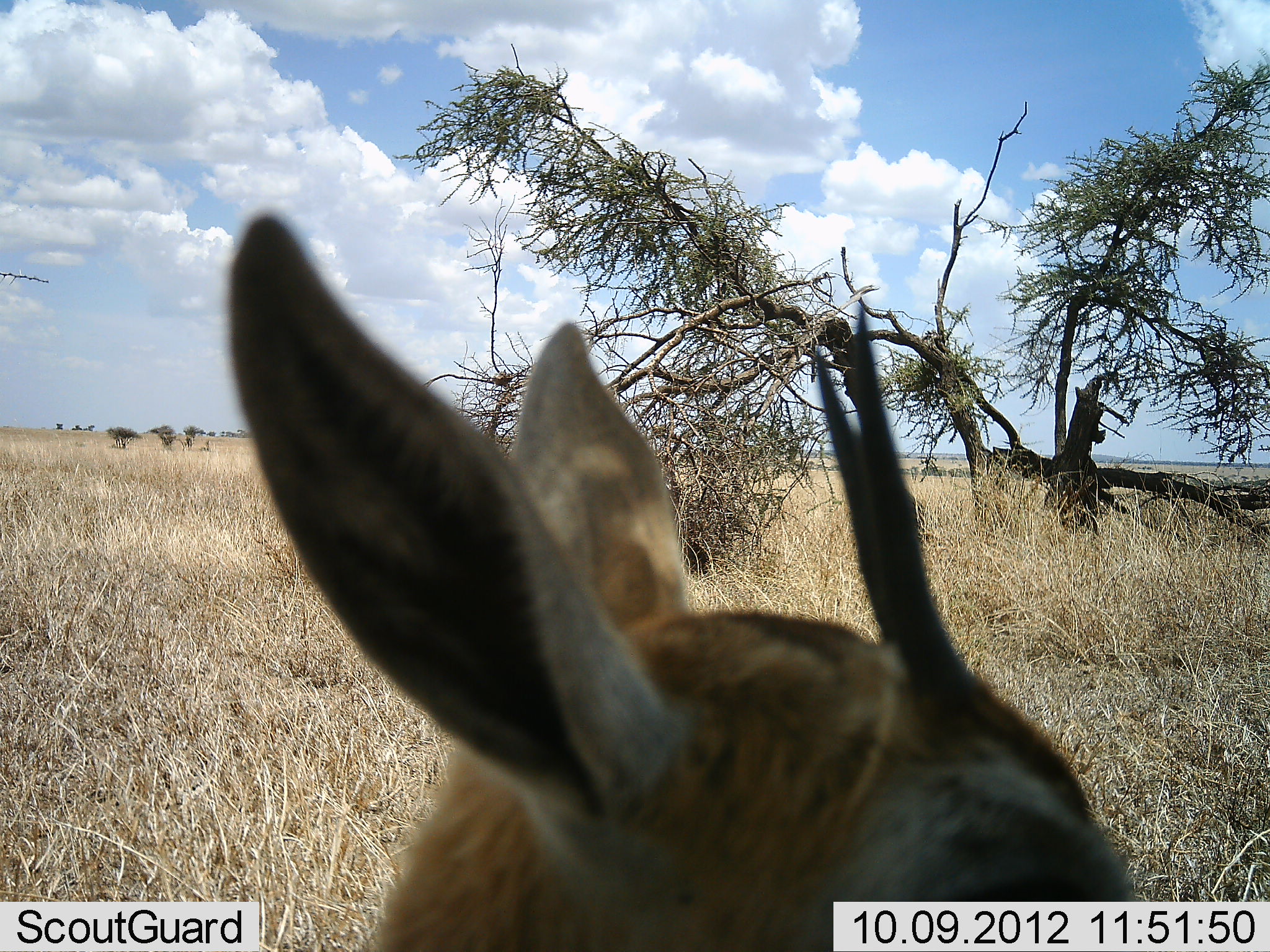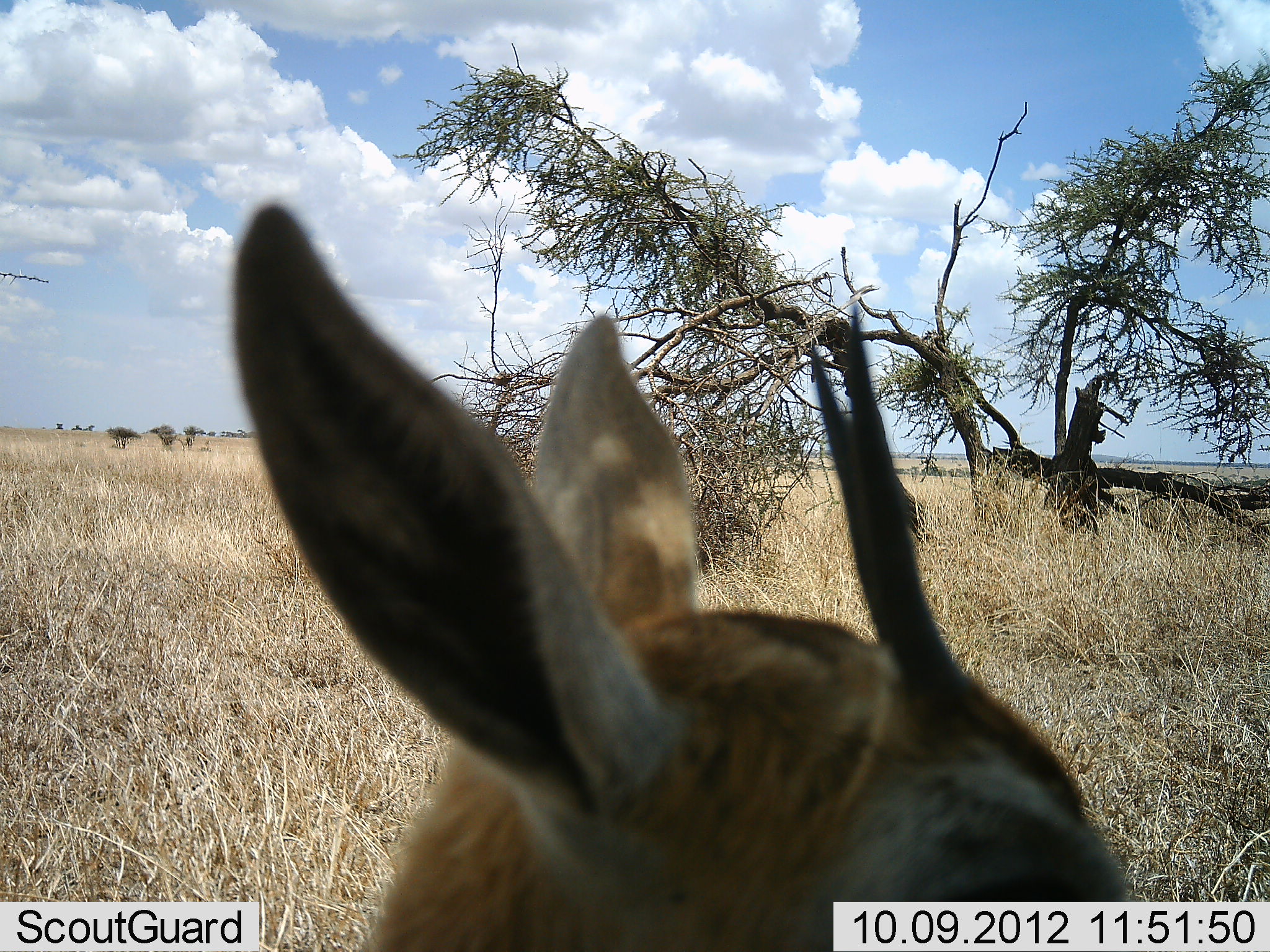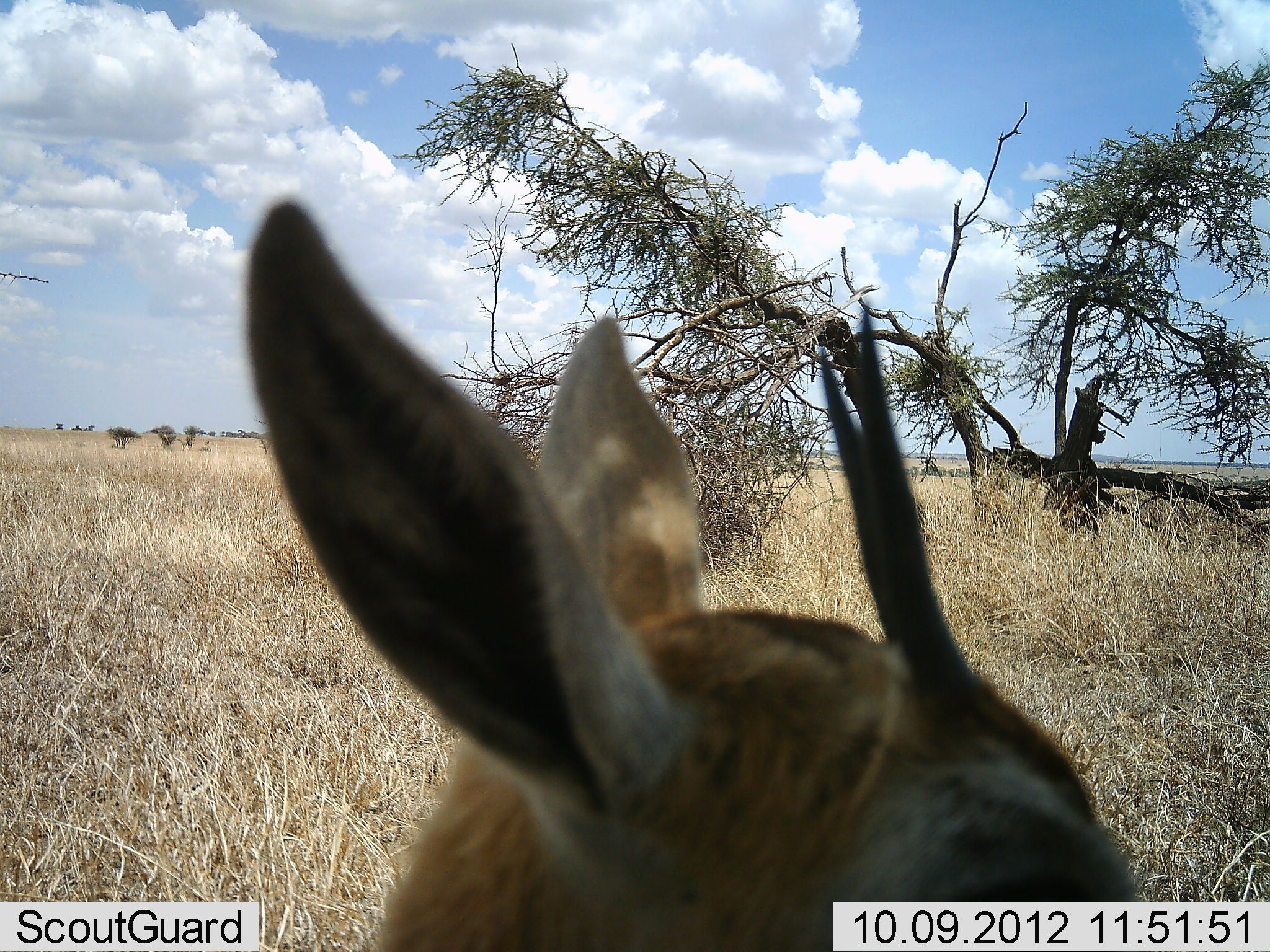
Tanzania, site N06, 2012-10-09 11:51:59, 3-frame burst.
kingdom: Animalia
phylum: Chordata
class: Mammalia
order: Artiodactyla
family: Bovidae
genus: Eudorcas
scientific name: Eudorcas thomsonii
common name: thomson's gazelle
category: gazellethomsons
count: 1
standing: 90%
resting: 10%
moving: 0%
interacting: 0%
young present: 0%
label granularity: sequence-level